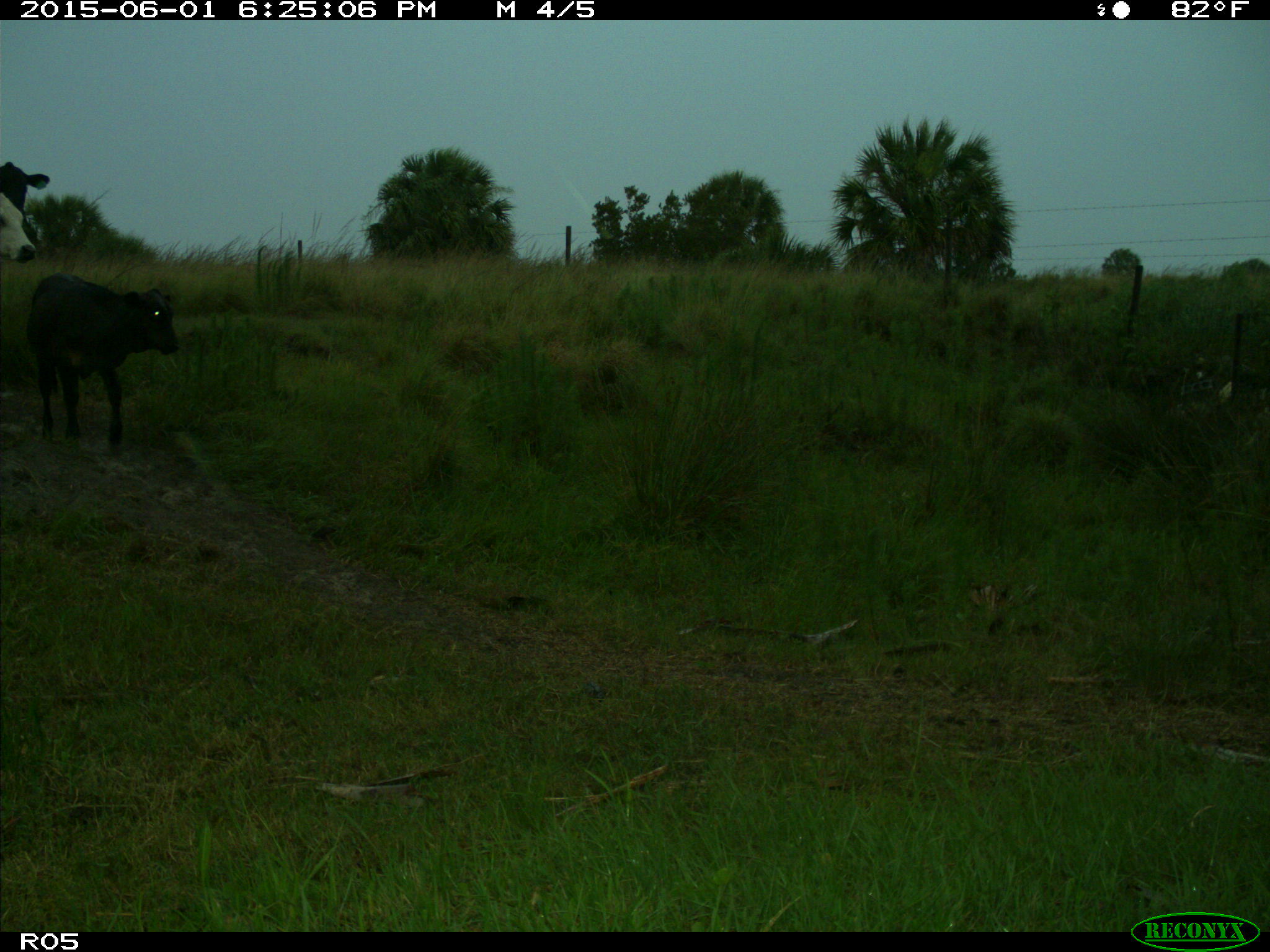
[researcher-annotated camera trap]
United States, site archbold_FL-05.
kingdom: Animalia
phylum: Chordata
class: Mammalia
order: Artiodactyla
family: Bovidae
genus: Bos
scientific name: Bos taurus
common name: domestic cow